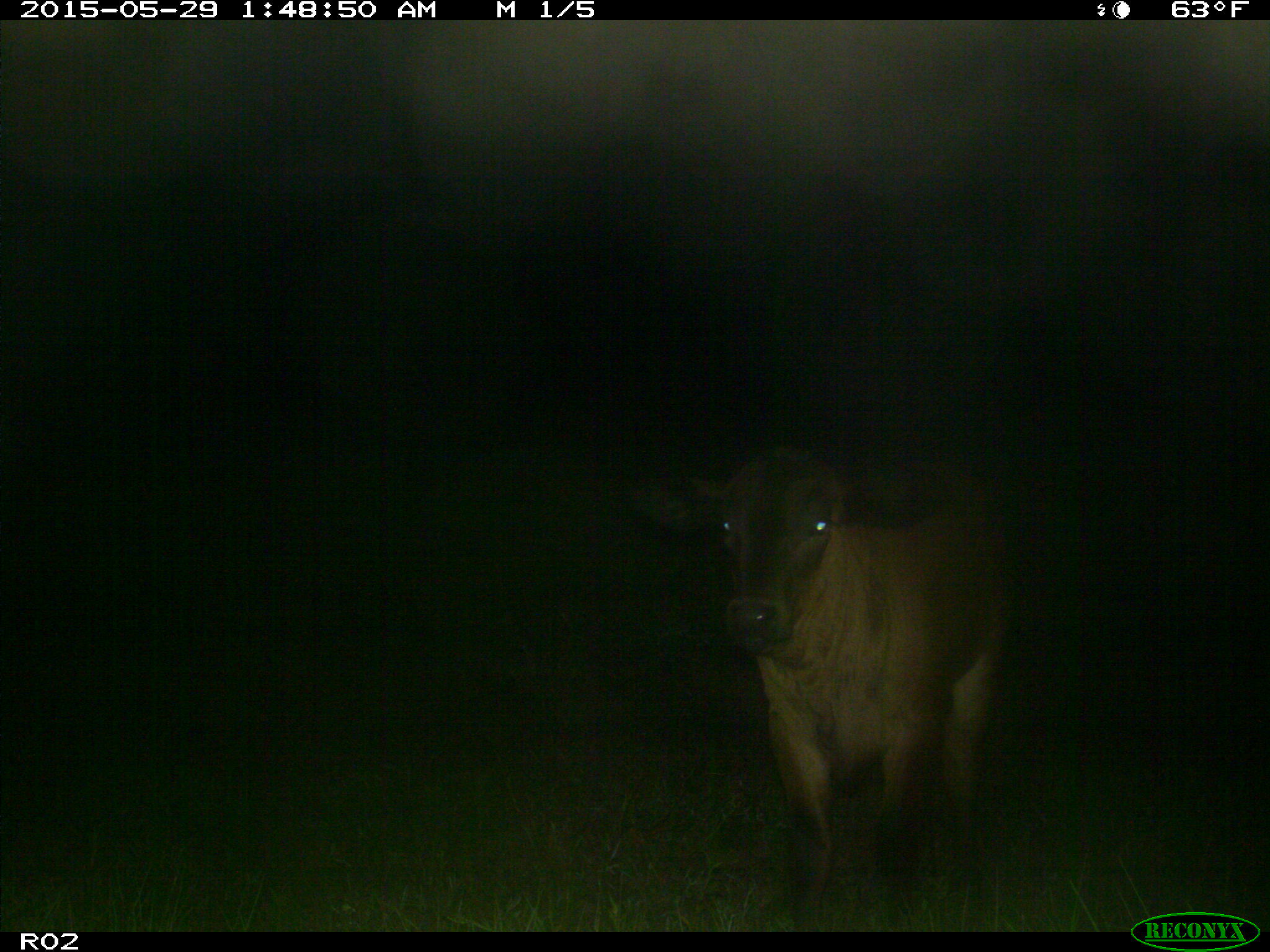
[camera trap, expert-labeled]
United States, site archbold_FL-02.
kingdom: Animalia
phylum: Chordata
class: Mammalia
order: Artiodactyla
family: Bovidae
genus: Bos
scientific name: Bos taurus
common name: domestic cow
Bos taurus (domestic cow).